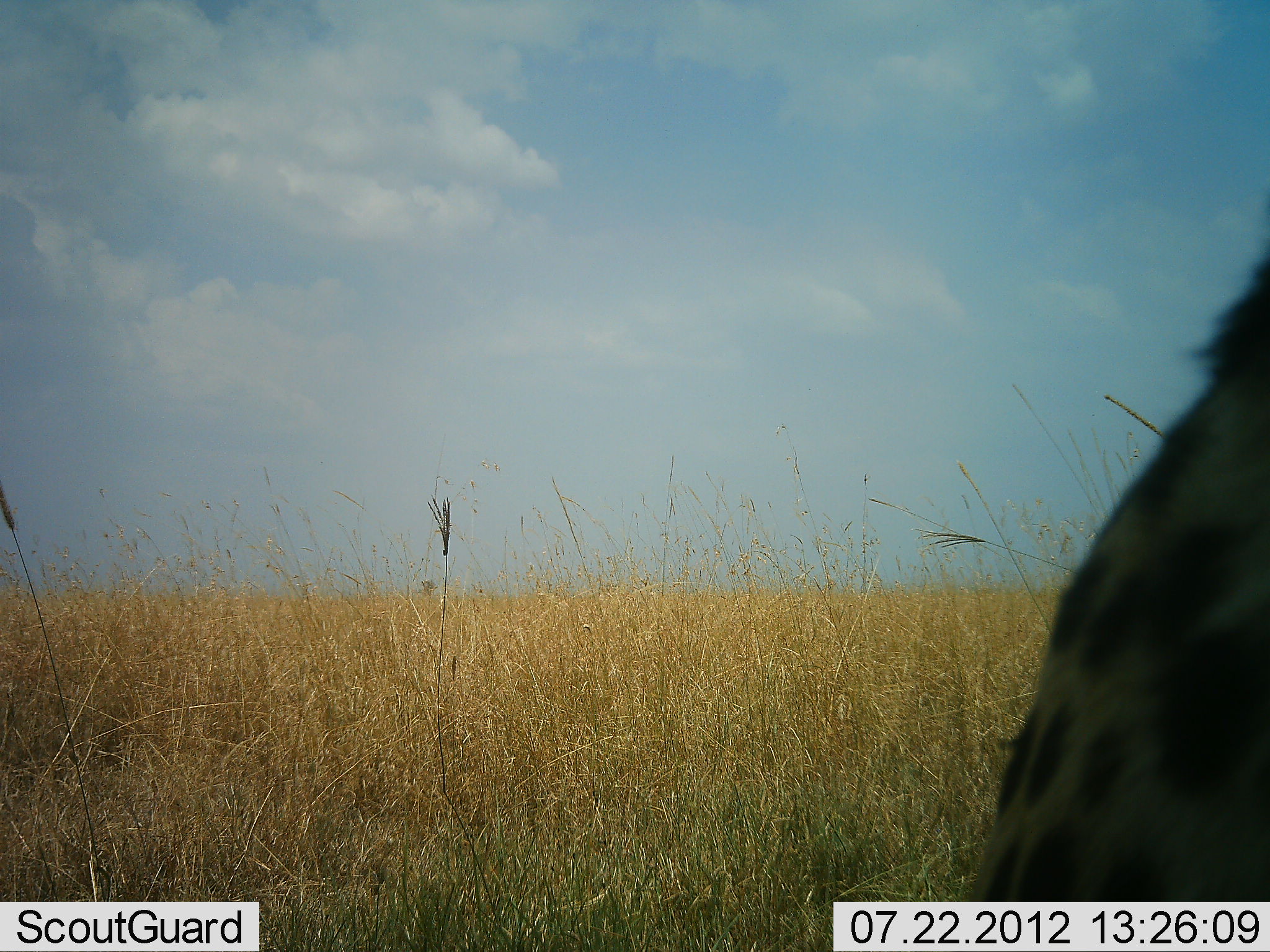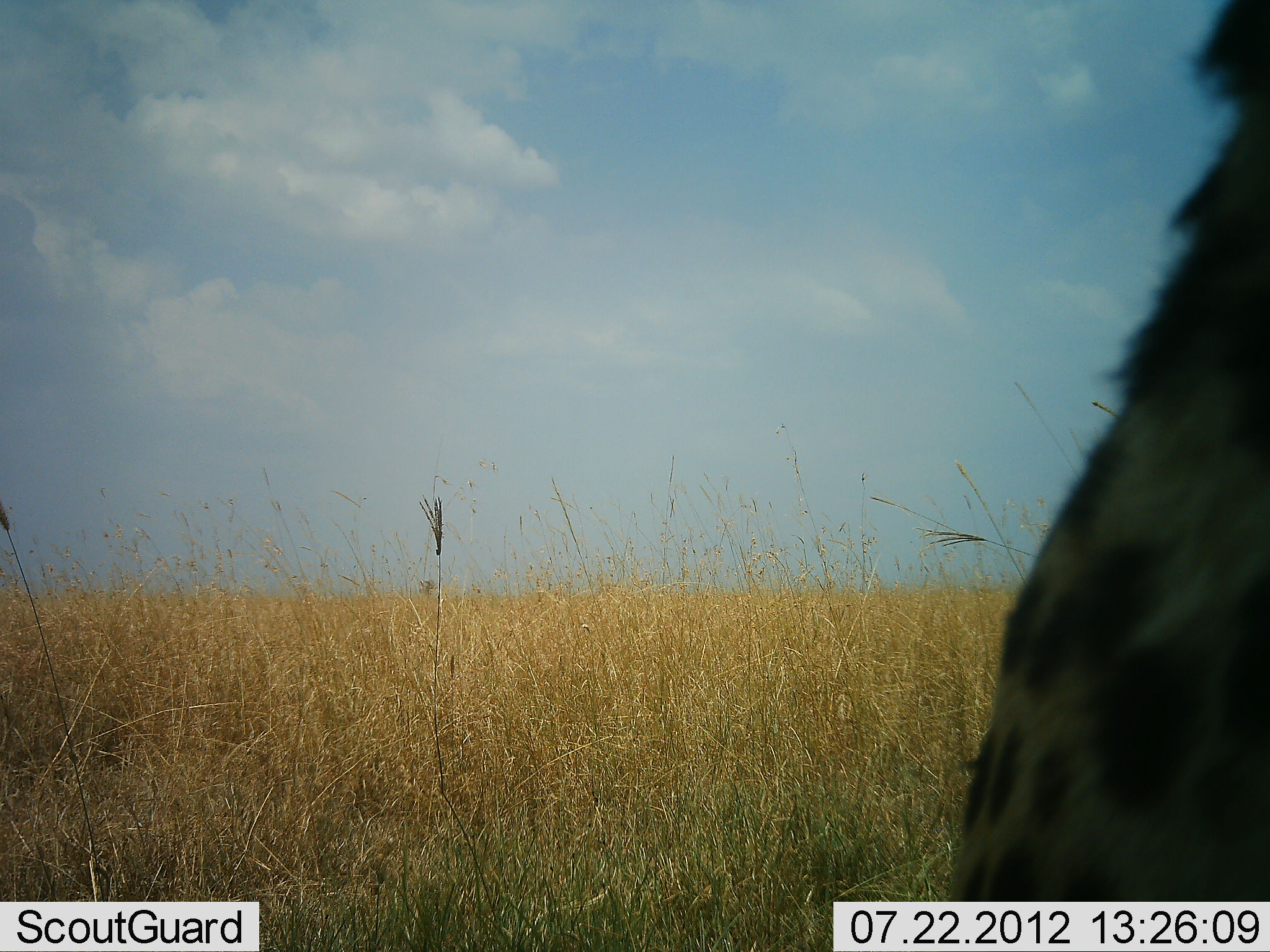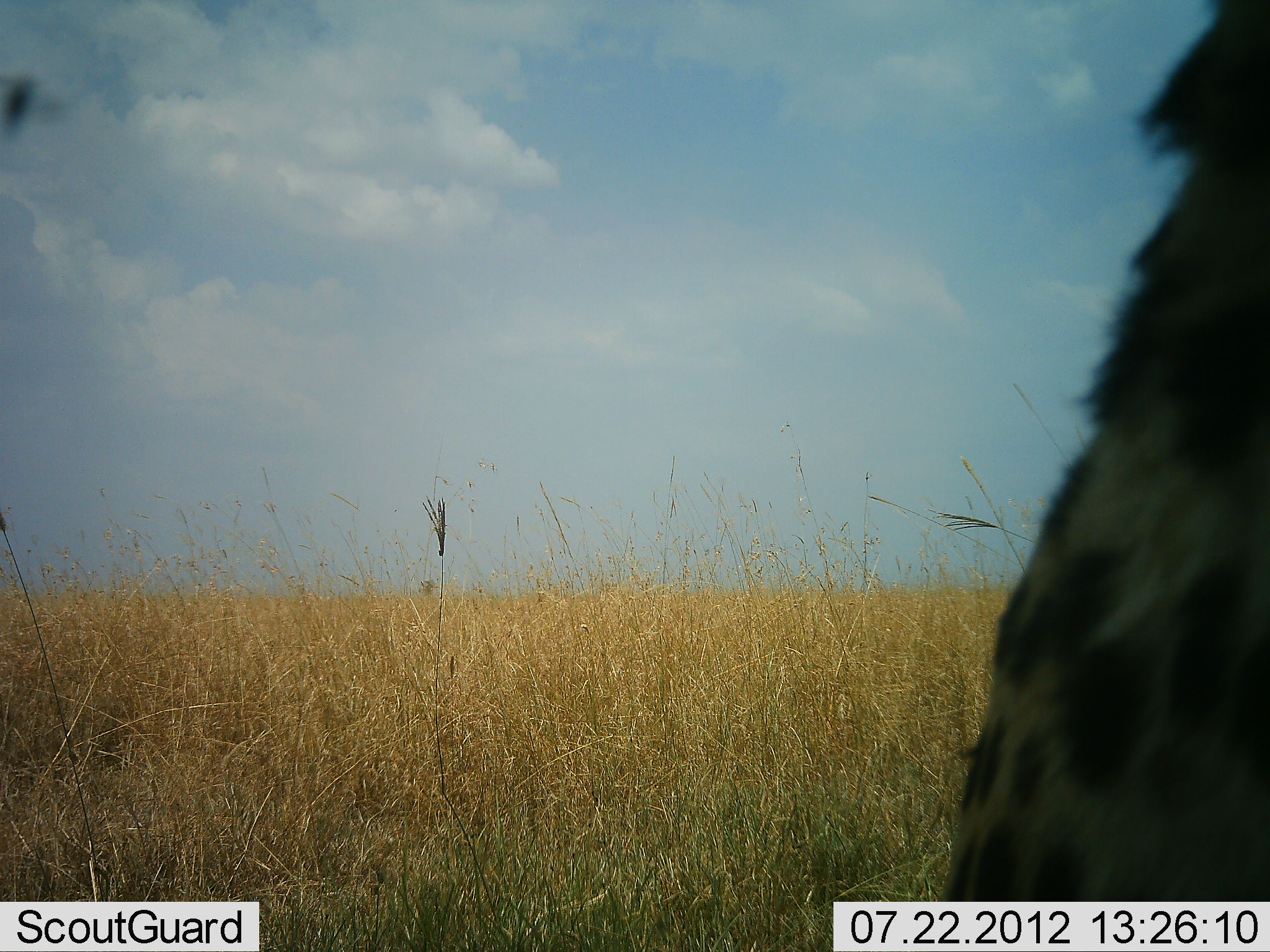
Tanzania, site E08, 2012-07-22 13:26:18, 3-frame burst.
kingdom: Animalia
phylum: Chordata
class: Mammalia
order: Carnivora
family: Felidae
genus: Acinonyx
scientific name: Acinonyx jubatus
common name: cheetah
Cheetah (Acinonyx jubatus), count 1. Behavior (volunteer vote fractions): standing 30%, resting 70%, moving 0%, interacting 0%. Young present (vote fraction): 0%. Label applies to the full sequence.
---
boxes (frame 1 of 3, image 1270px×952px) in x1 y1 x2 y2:
animal: 959 250 1270 901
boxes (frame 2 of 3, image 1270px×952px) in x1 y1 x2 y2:
animal: 951 0 1270 902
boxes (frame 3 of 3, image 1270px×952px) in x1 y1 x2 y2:
animal: 937 0 1270 901